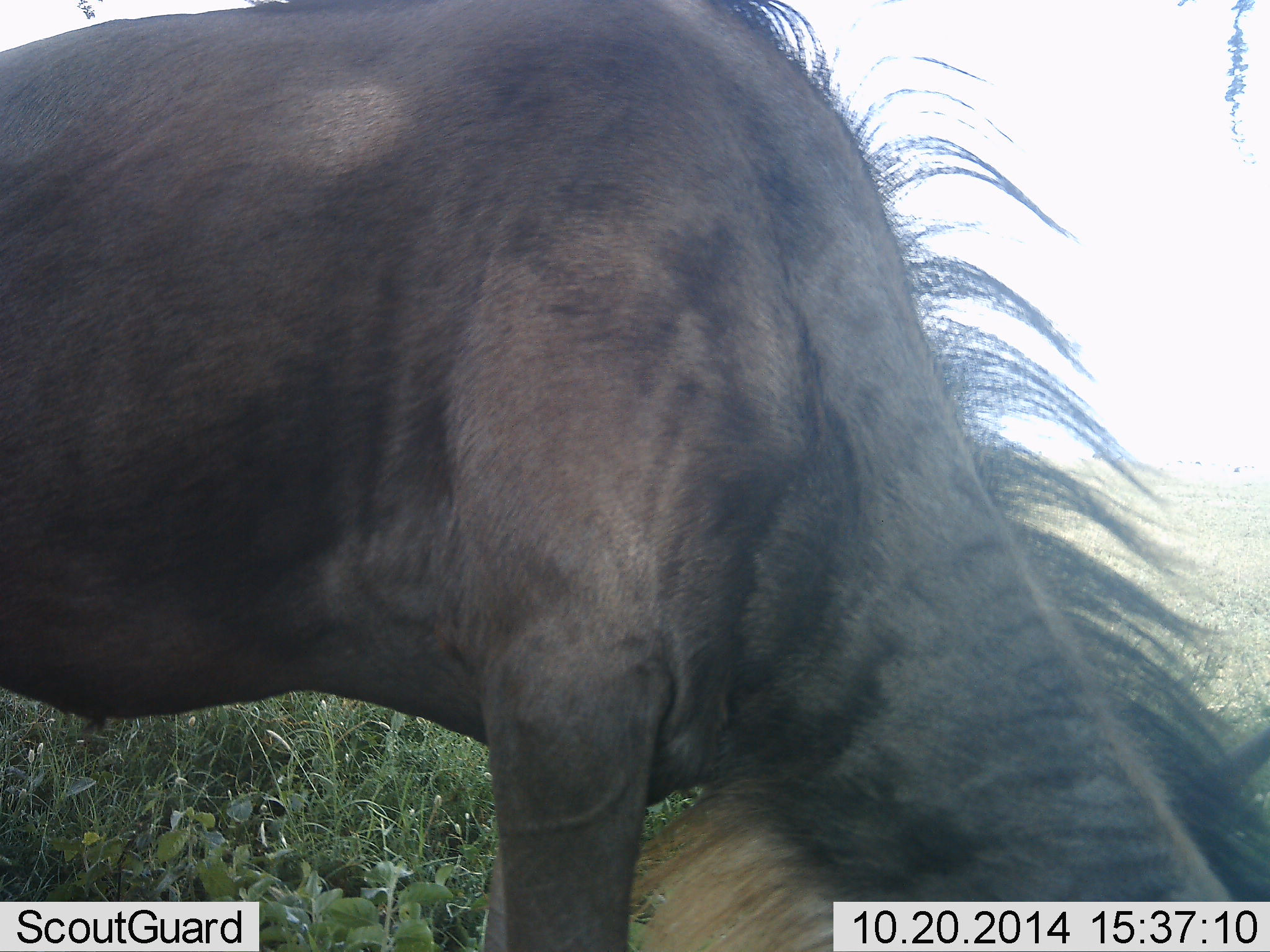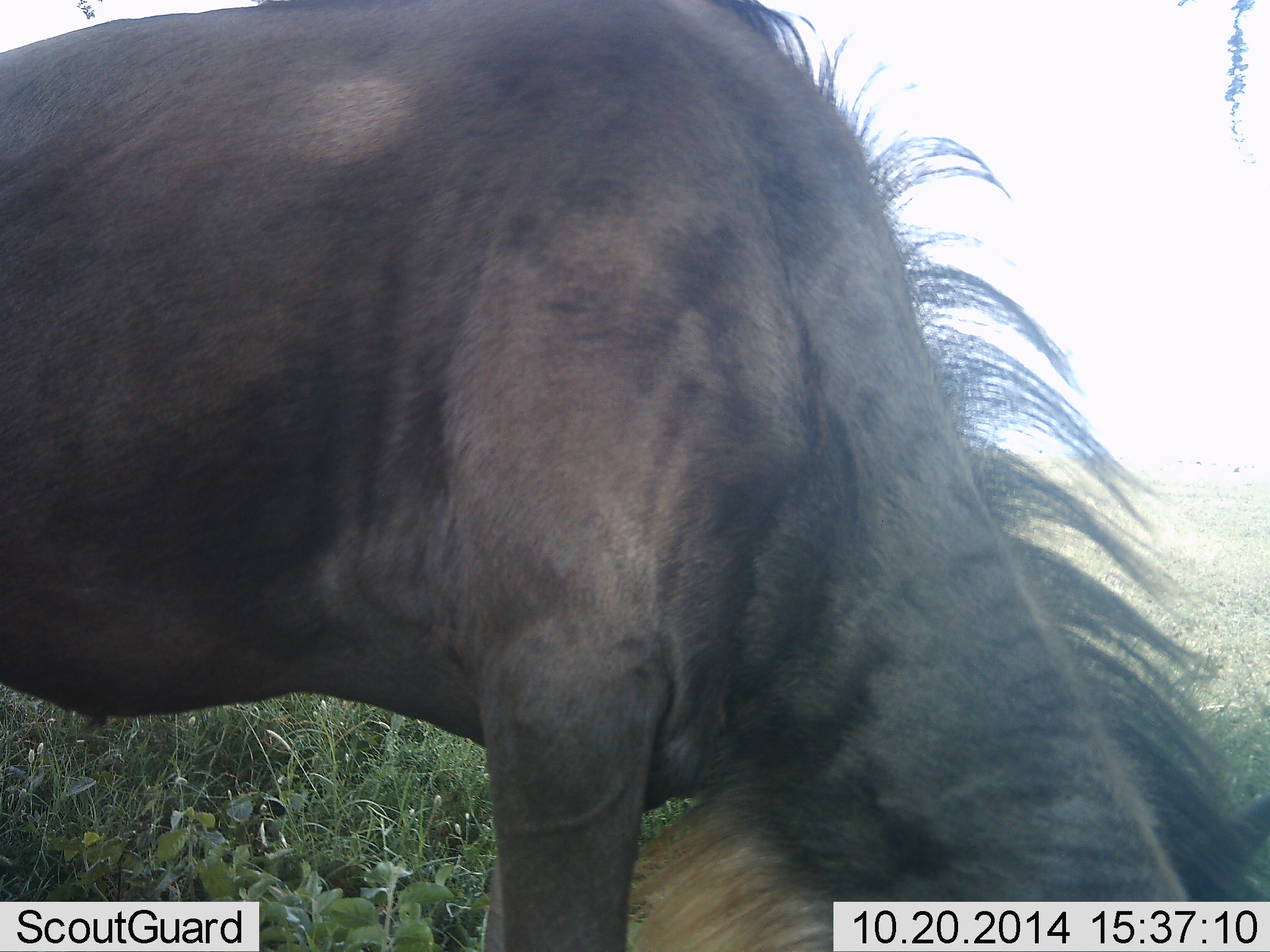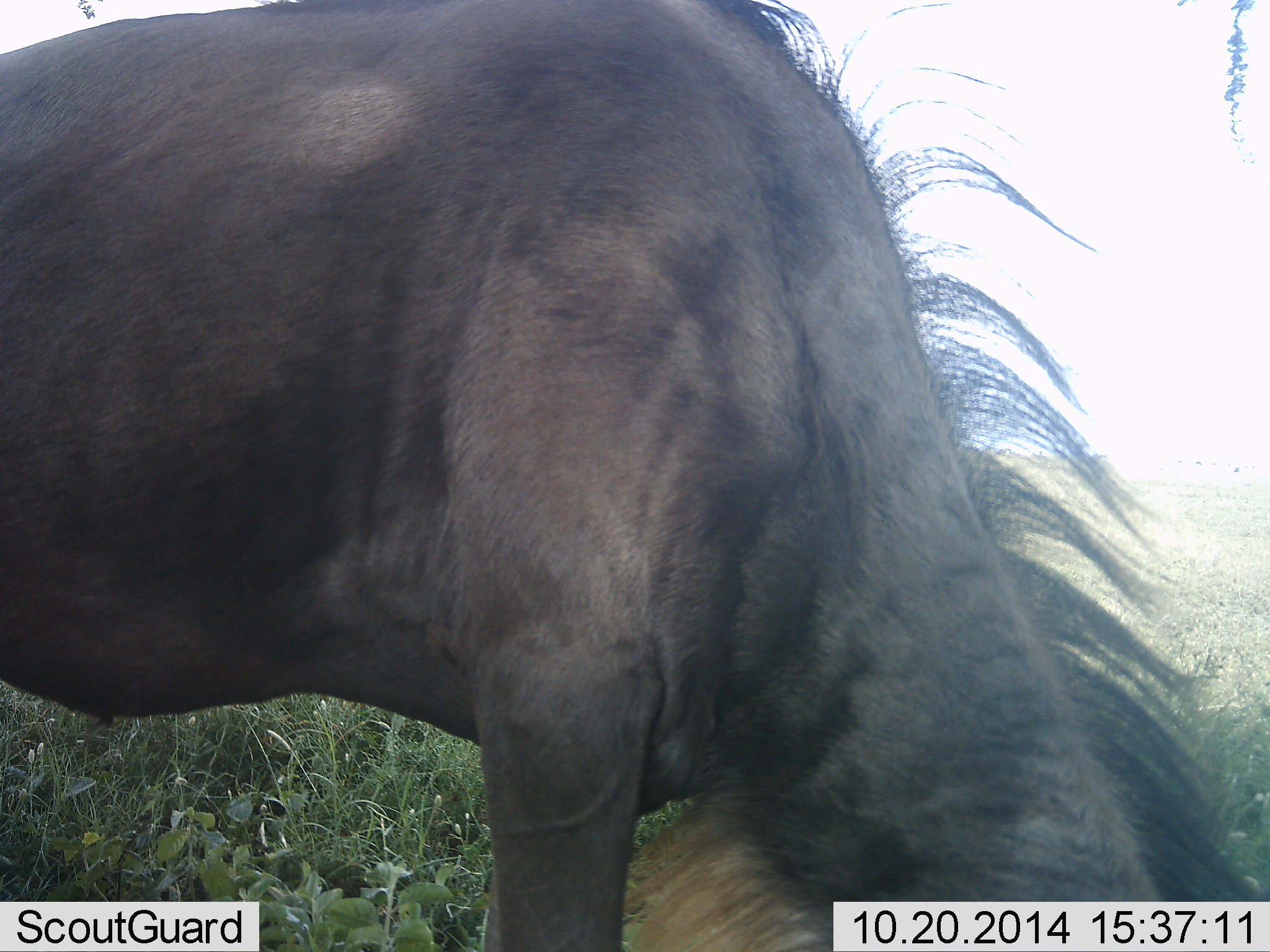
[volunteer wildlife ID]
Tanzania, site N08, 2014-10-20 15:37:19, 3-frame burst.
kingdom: Animalia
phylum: Chordata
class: Mammalia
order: Artiodactyla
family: Bovidae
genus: Connochaetes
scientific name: Connochaetes taurinus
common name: blue wildebeest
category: wildebeest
Wildebeest (blue wildebeest) (Connochaetes taurinus), count 1. Behavior (volunteer vote fractions): standing 0%, resting 0%, moving 0%, interacting 0%. Young present (vote fraction): 0%. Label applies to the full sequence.